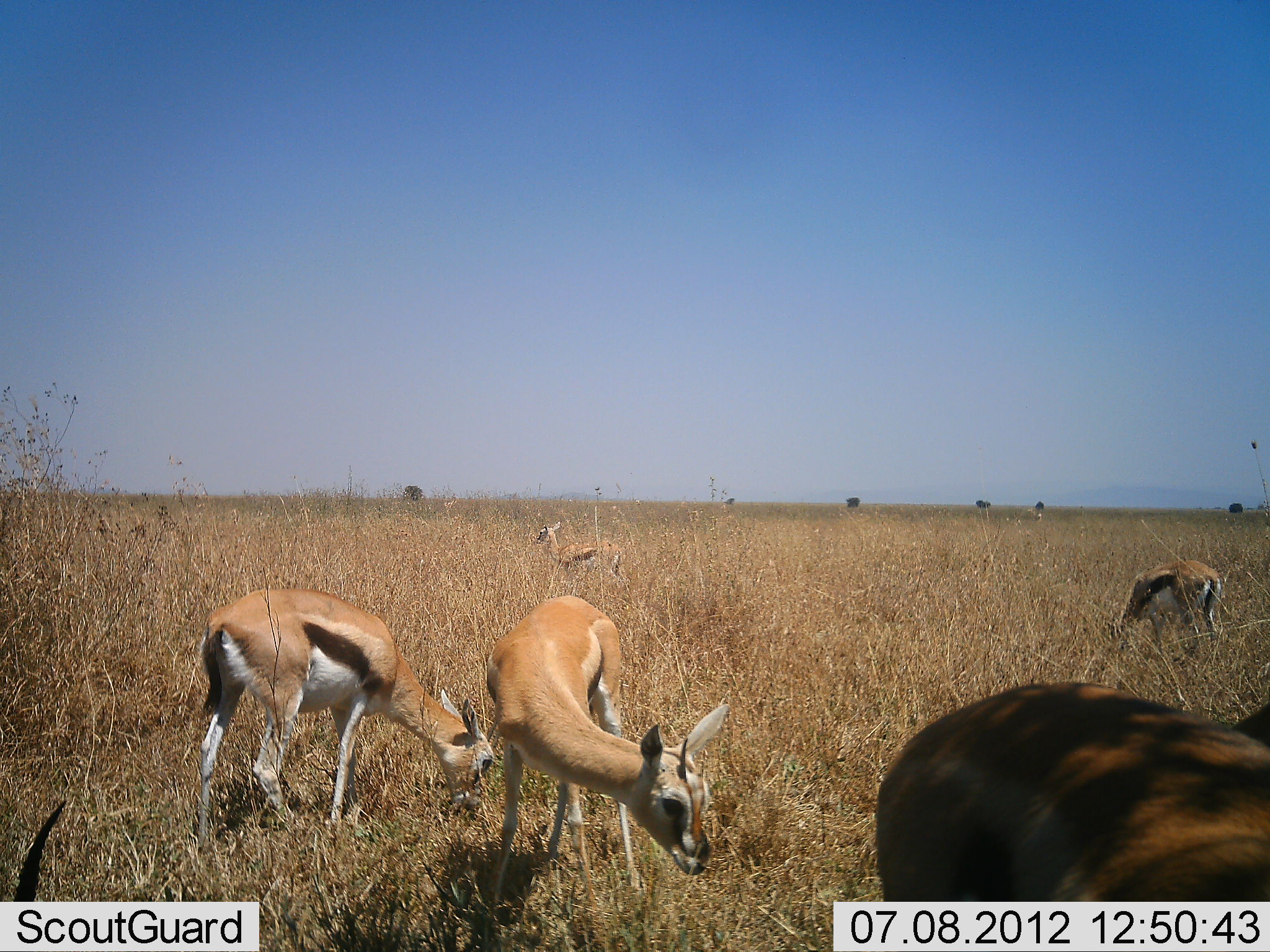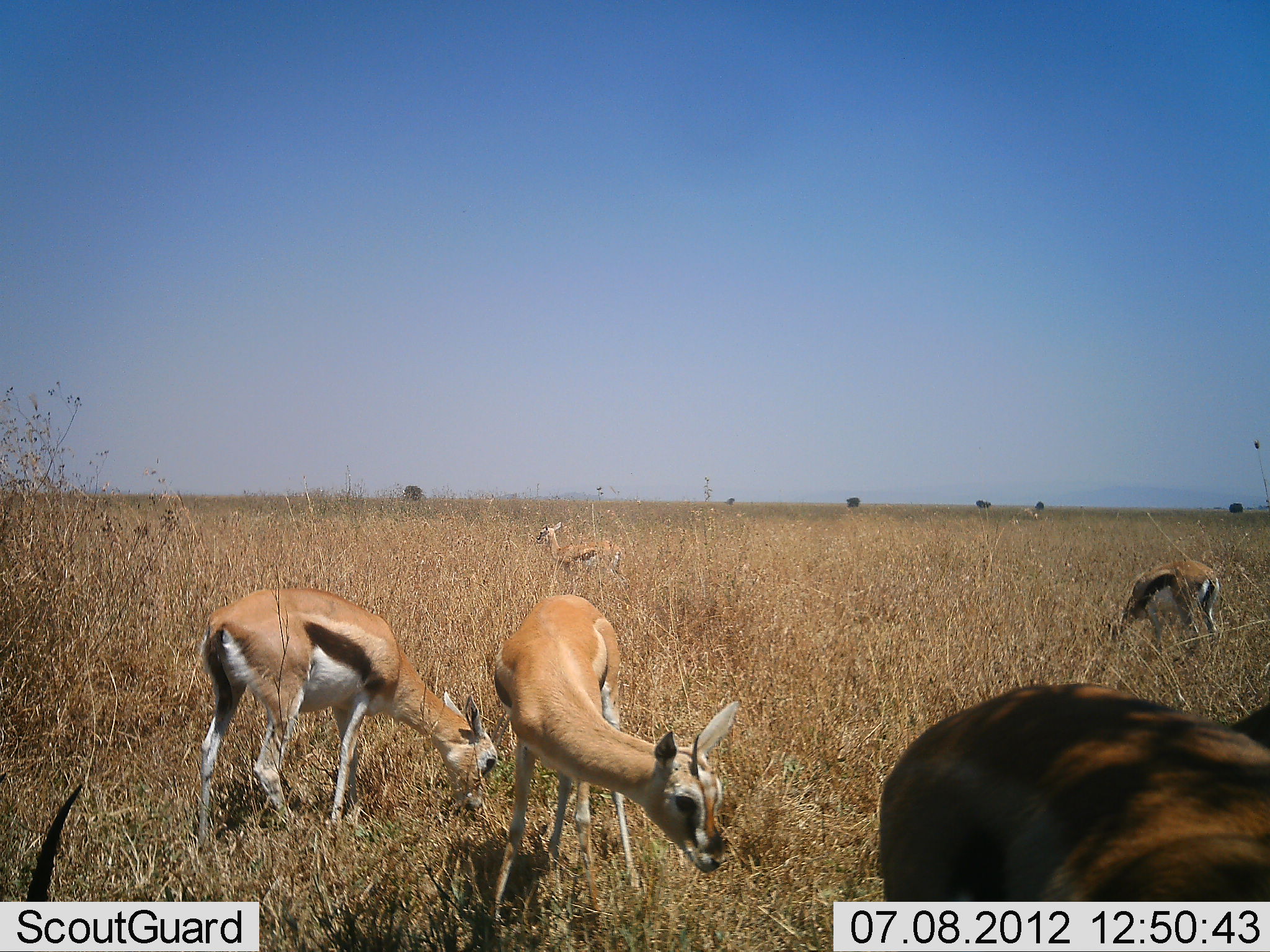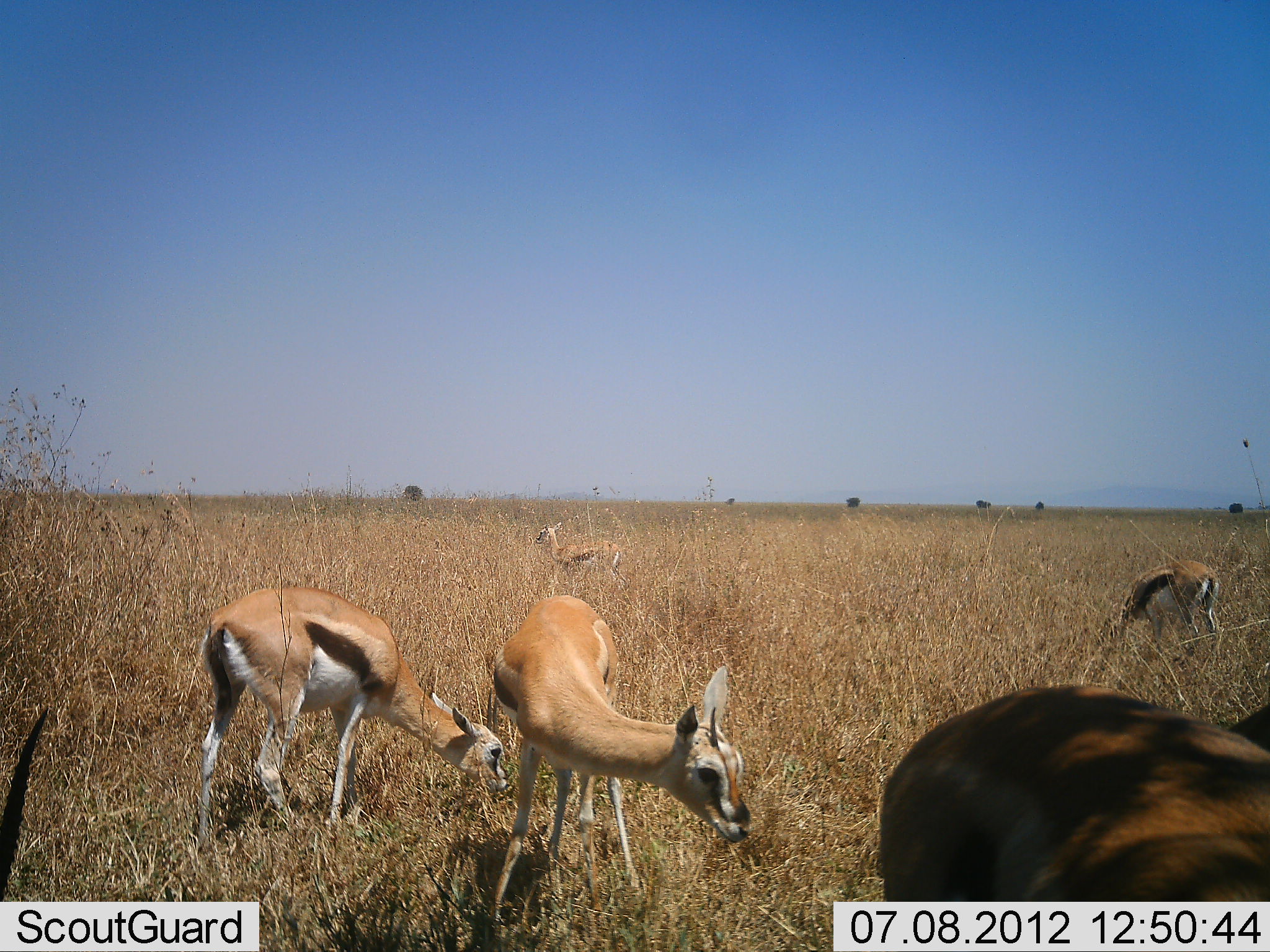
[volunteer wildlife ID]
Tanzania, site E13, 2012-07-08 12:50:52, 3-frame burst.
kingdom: Animalia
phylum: Chordata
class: Mammalia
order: Artiodactyla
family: Bovidae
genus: Eudorcas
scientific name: Eudorcas thomsonii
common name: thomson's gazelle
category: gazellethomsons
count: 6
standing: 70%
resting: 10%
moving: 0%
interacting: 0%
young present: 10%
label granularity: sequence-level